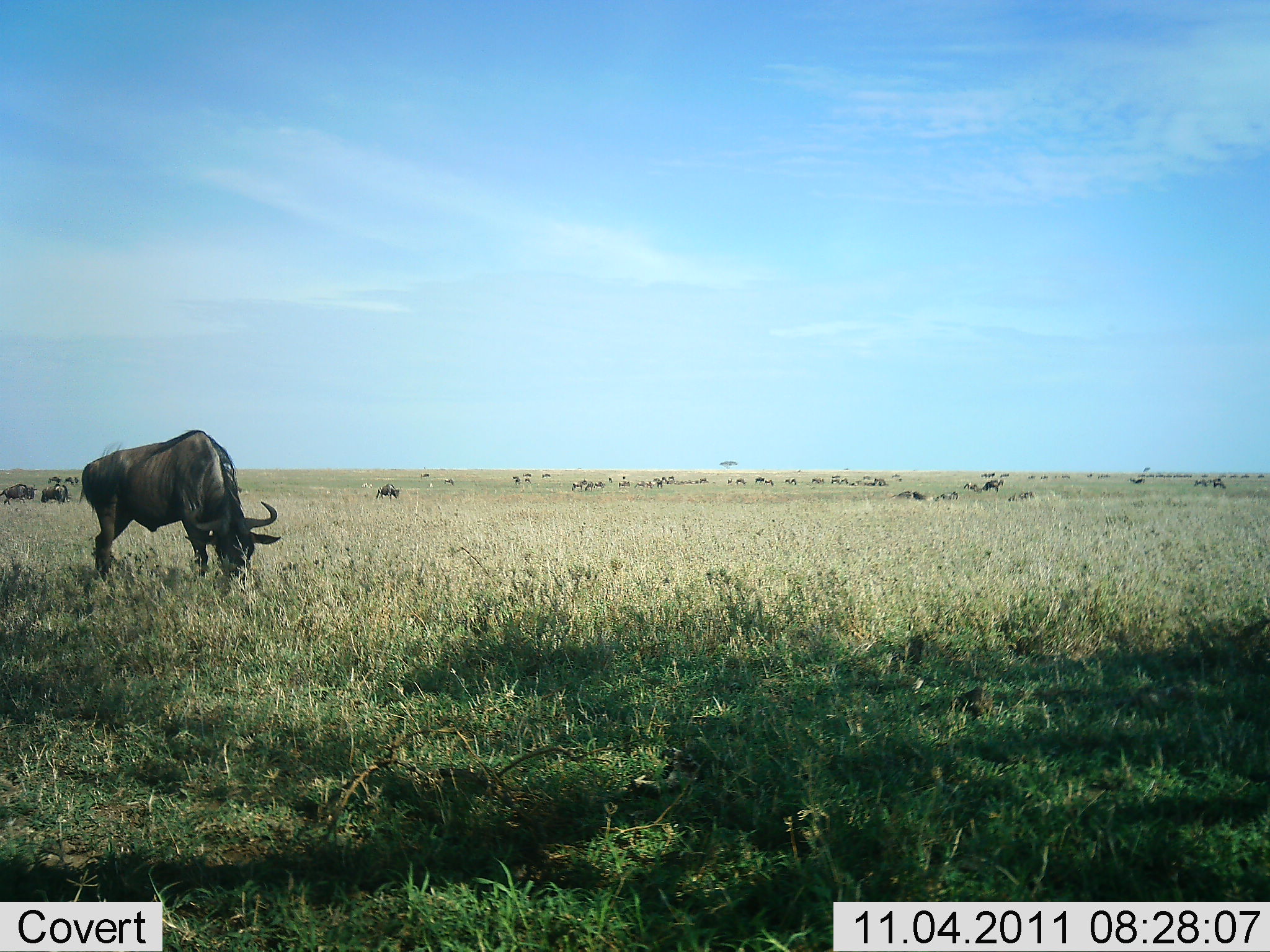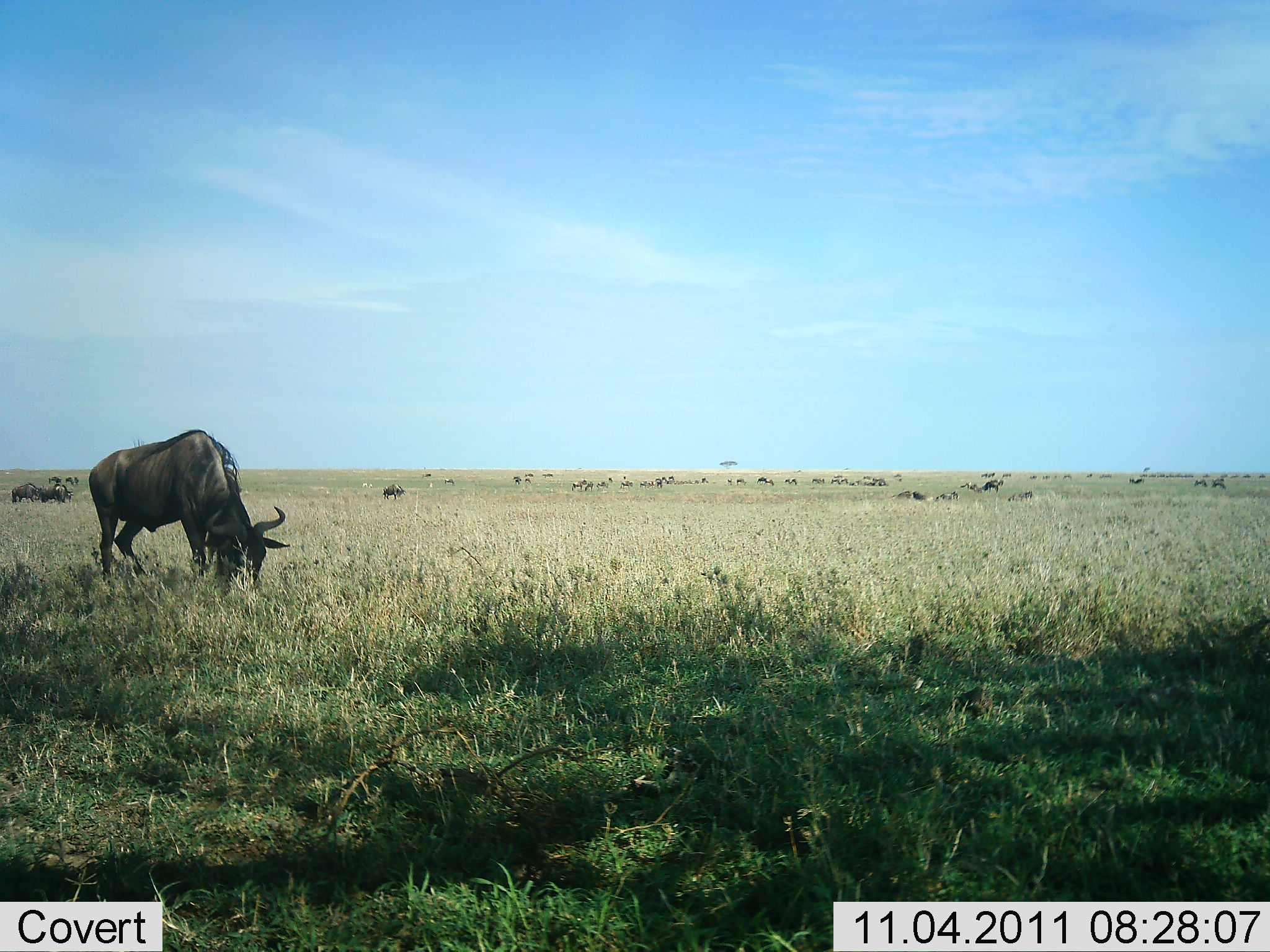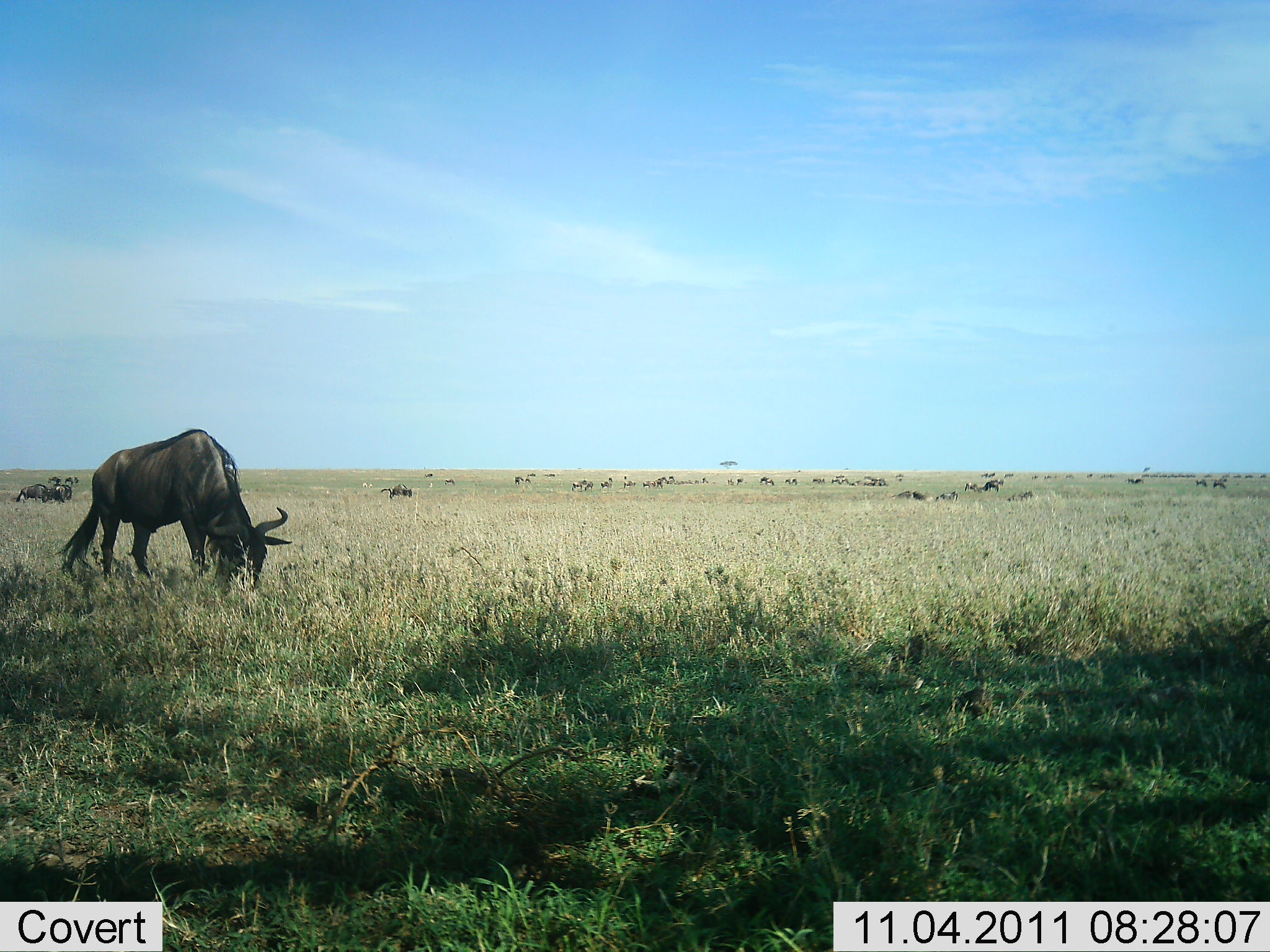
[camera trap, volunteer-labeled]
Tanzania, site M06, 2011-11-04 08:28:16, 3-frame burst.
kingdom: Animalia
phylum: Chordata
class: Mammalia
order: Artiodactyla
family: Bovidae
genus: Connochaetes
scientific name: Connochaetes taurinus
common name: blue wildebeest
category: wildebeest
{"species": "wildebeest (blue wildebeest) (Connochaetes taurinus)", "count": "11-50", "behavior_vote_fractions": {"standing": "25%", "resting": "12%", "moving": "44%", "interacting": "0%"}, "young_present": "0%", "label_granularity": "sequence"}